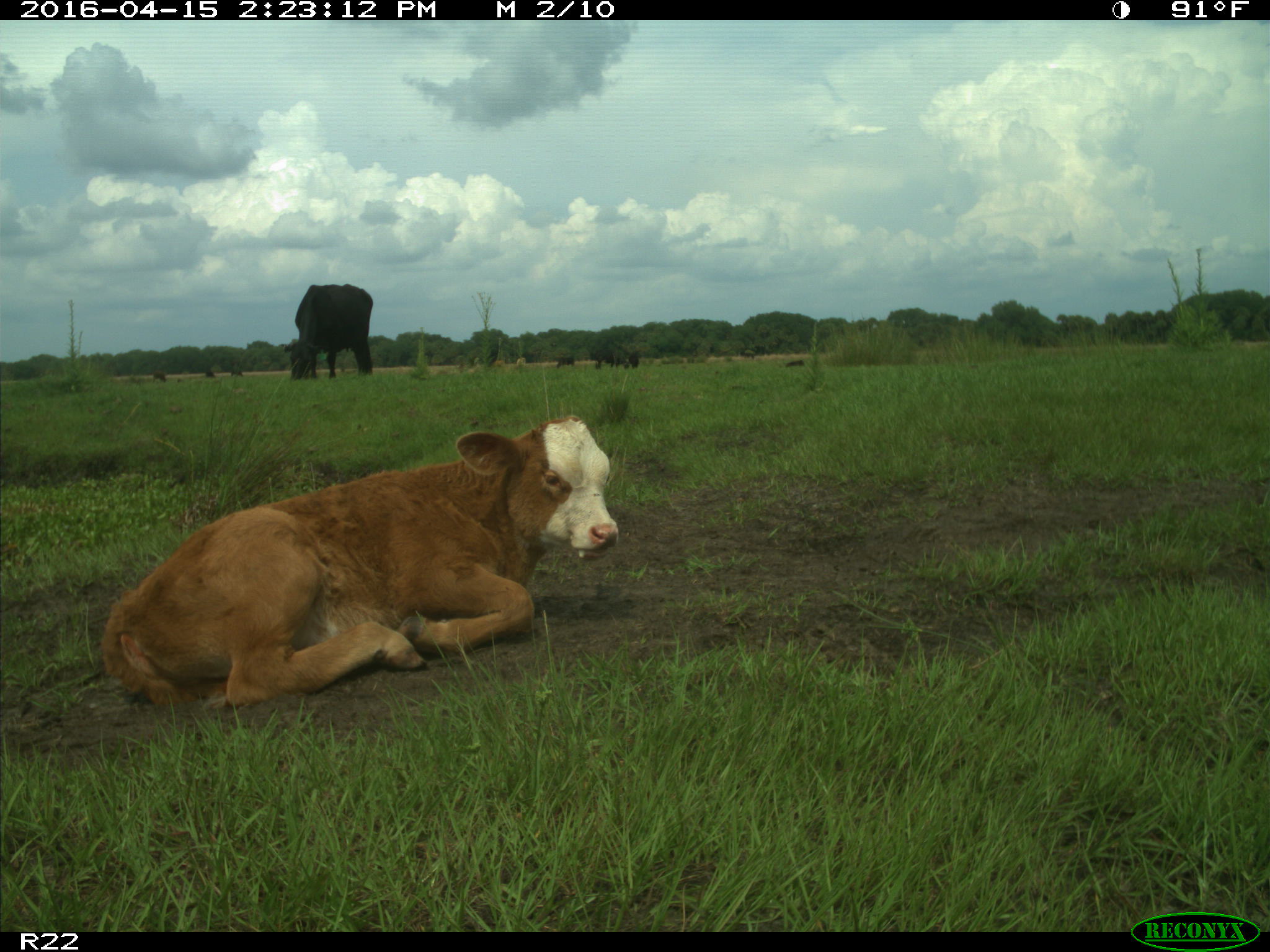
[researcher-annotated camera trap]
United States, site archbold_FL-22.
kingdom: Animalia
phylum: Chordata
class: Mammalia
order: Artiodactyla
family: Bovidae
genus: Bos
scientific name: Bos taurus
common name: domestic cow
Bos taurus (domestic cow).